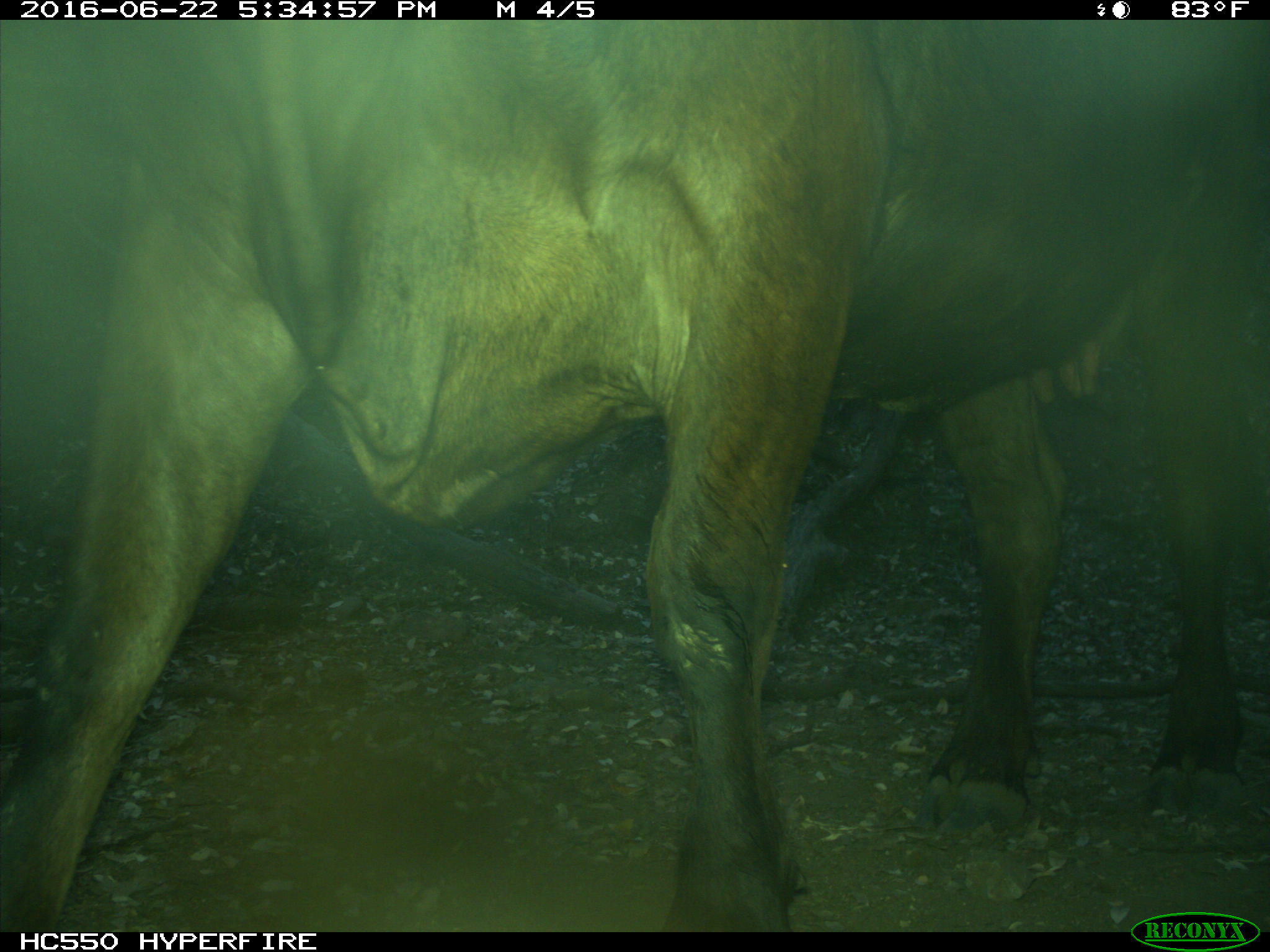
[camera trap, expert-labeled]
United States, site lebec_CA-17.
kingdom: Animalia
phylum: Chordata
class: Mammalia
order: Artiodactyla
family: Bovidae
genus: Bos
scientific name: Bos taurus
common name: domestic cow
Bos taurus (domestic cow).